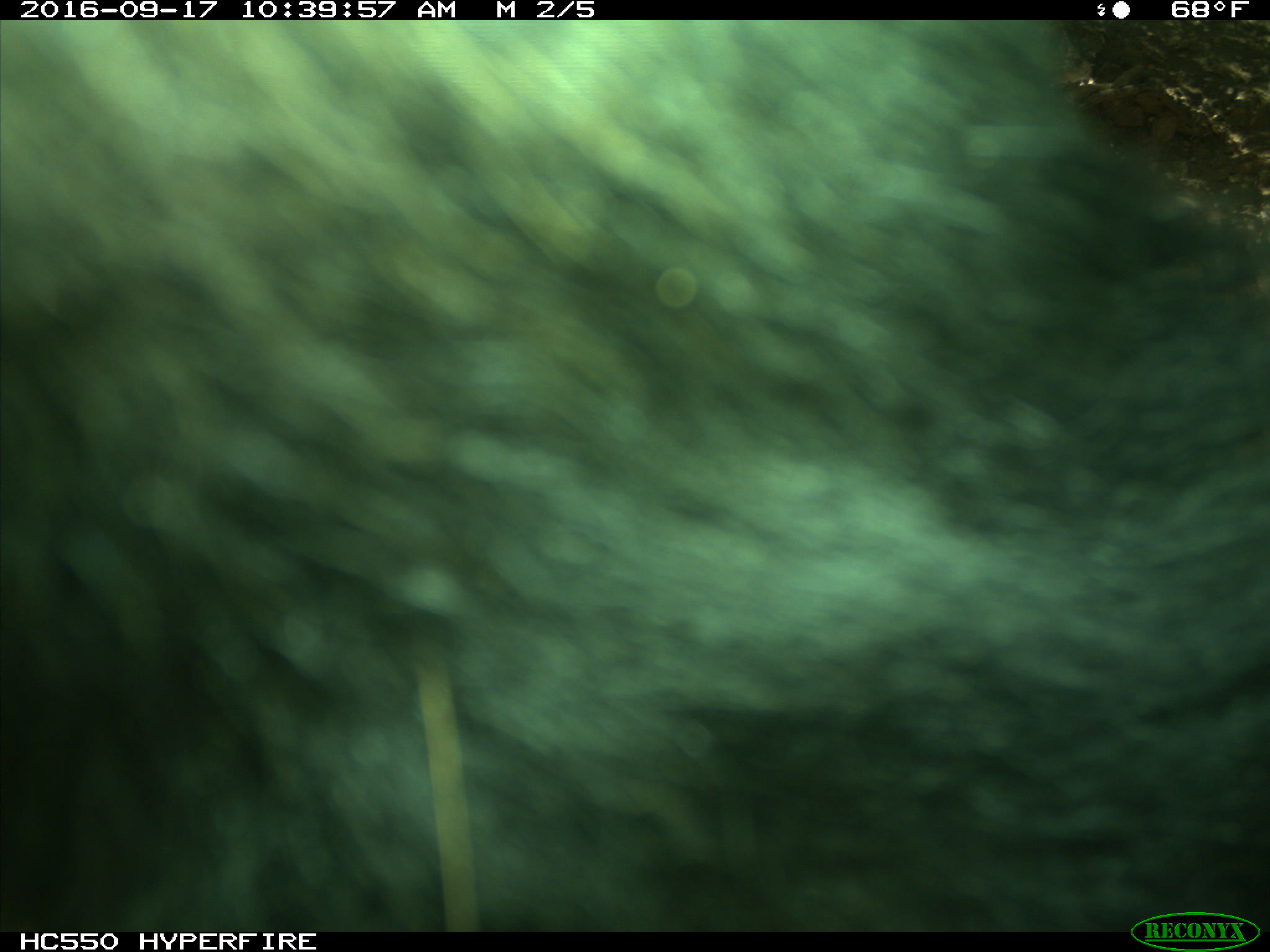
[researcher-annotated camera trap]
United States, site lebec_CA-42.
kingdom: Animalia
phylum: Chordata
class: Mammalia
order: Carnivora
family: Ursidae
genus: Ursus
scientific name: Ursus americanus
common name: american black bear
Ursus americanus (american black bear).